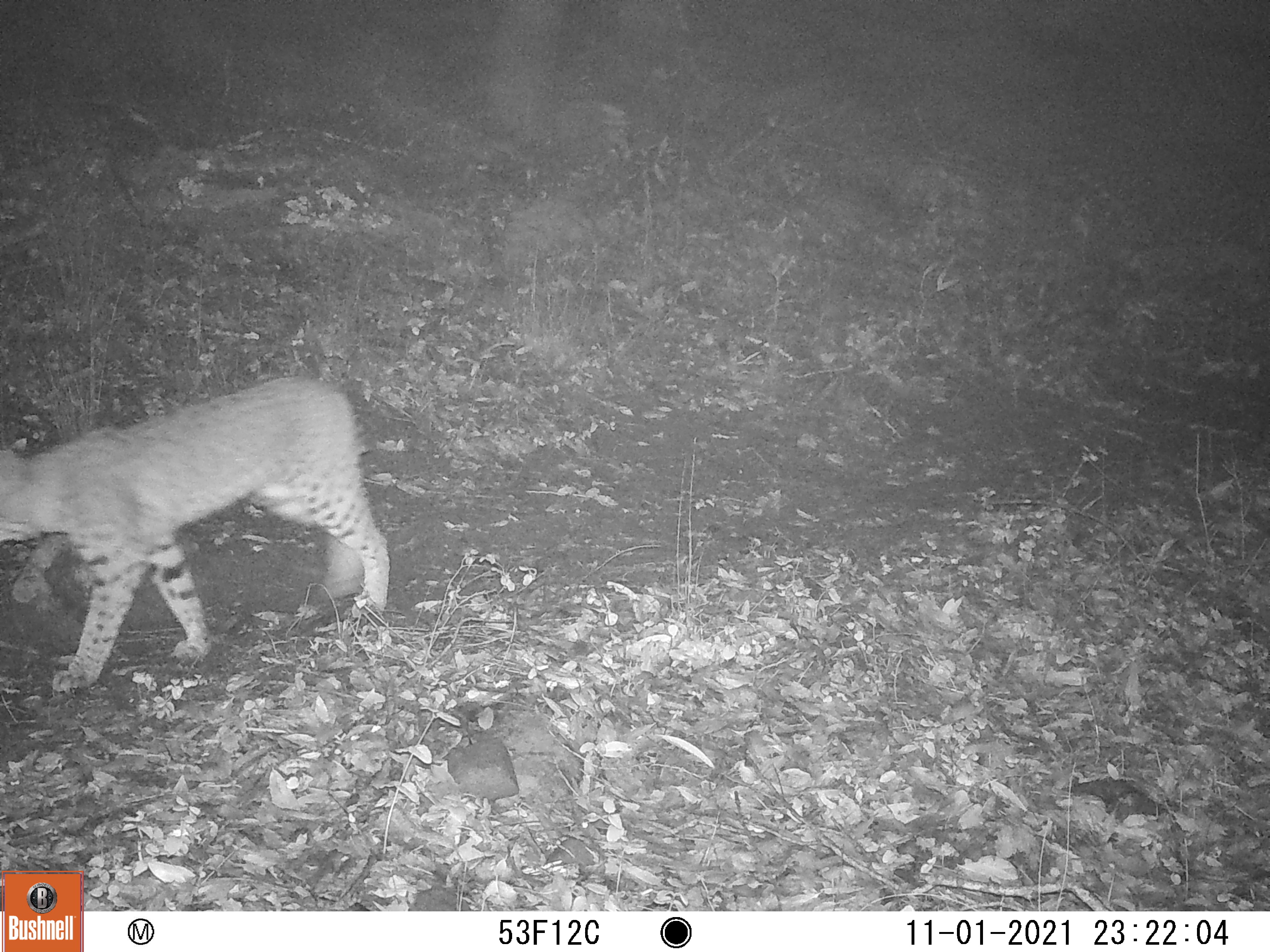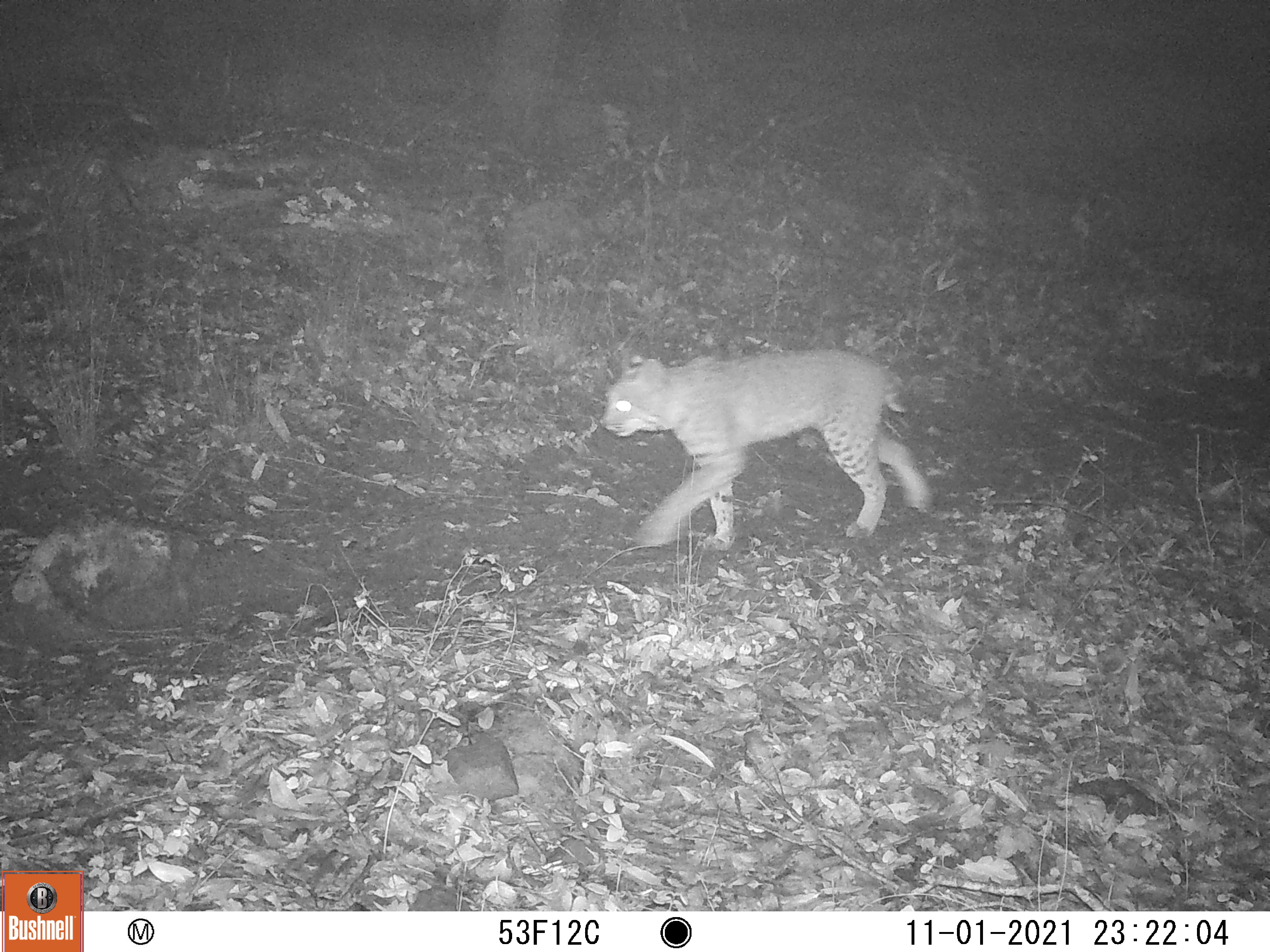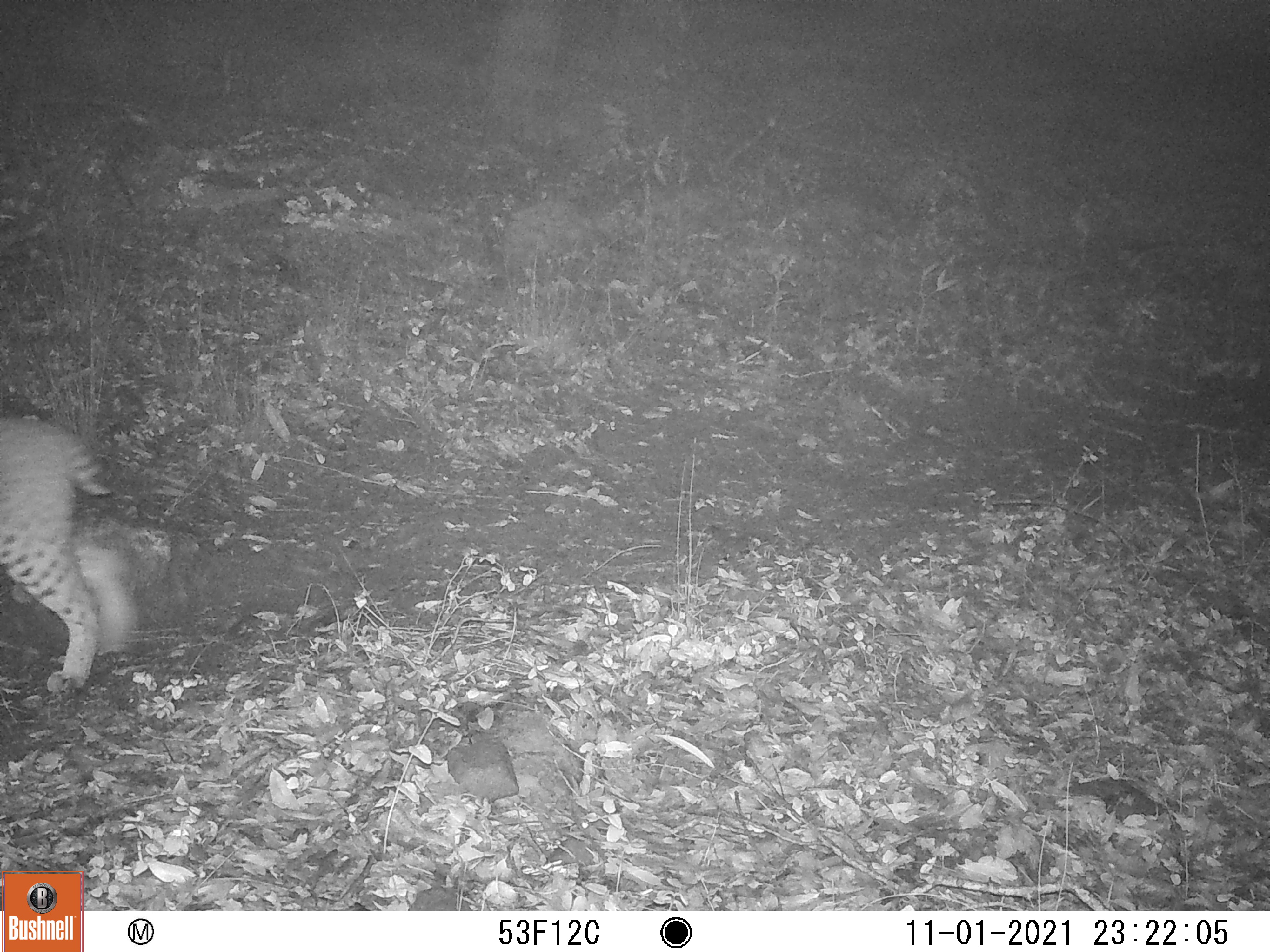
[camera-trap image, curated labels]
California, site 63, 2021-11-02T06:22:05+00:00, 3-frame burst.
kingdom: Animalia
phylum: Chordata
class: Mammalia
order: Carnivora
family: Felidae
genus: Lynx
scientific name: Lynx rufus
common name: bobcat